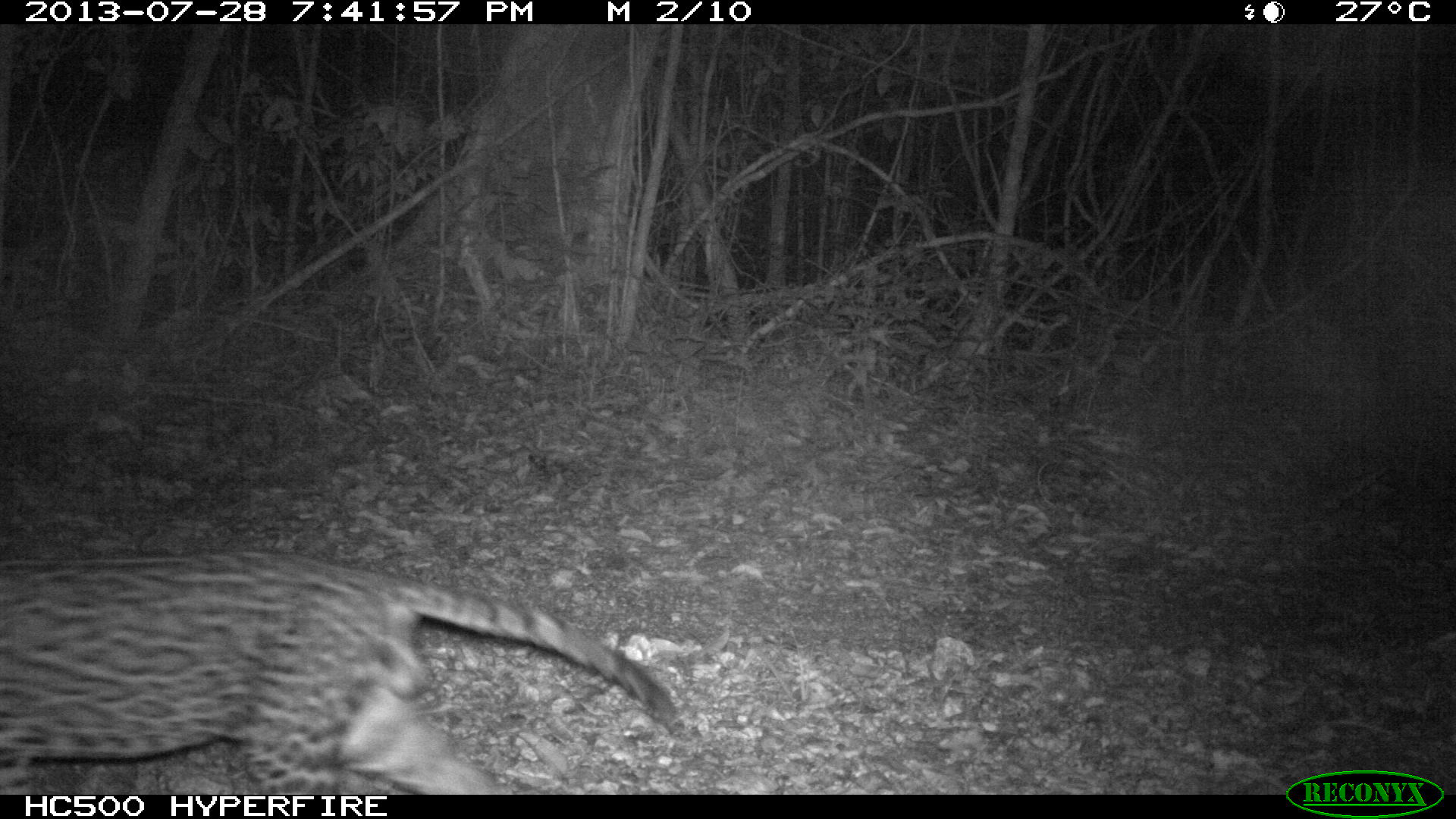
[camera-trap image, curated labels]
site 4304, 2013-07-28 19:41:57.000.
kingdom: Animalia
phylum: Chordata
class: Mammalia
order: Carnivora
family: Felidae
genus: Leopardus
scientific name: Leopardus pardalis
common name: ocelot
Leopardus pardalis (ocelot), count 1, sex male.